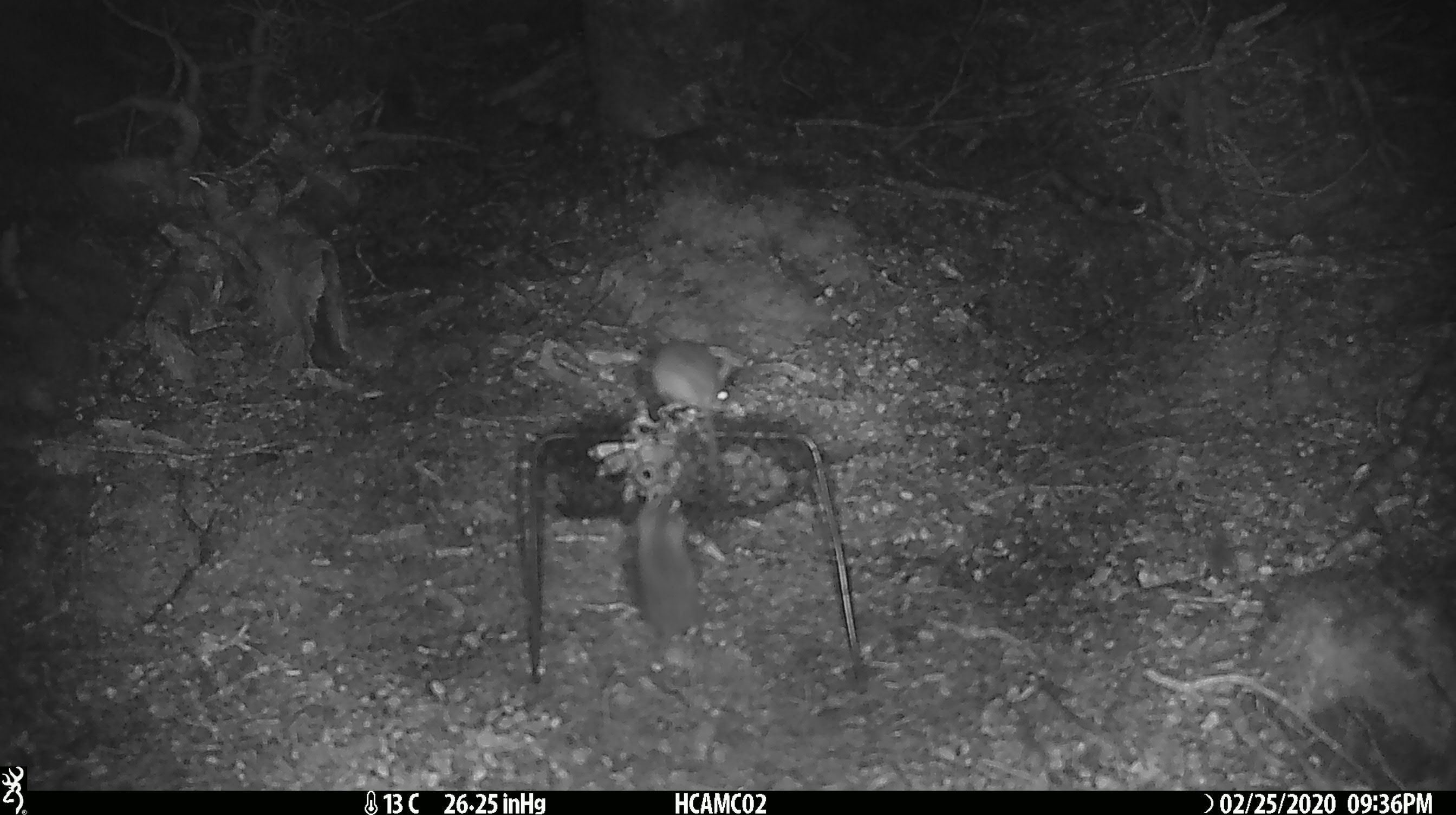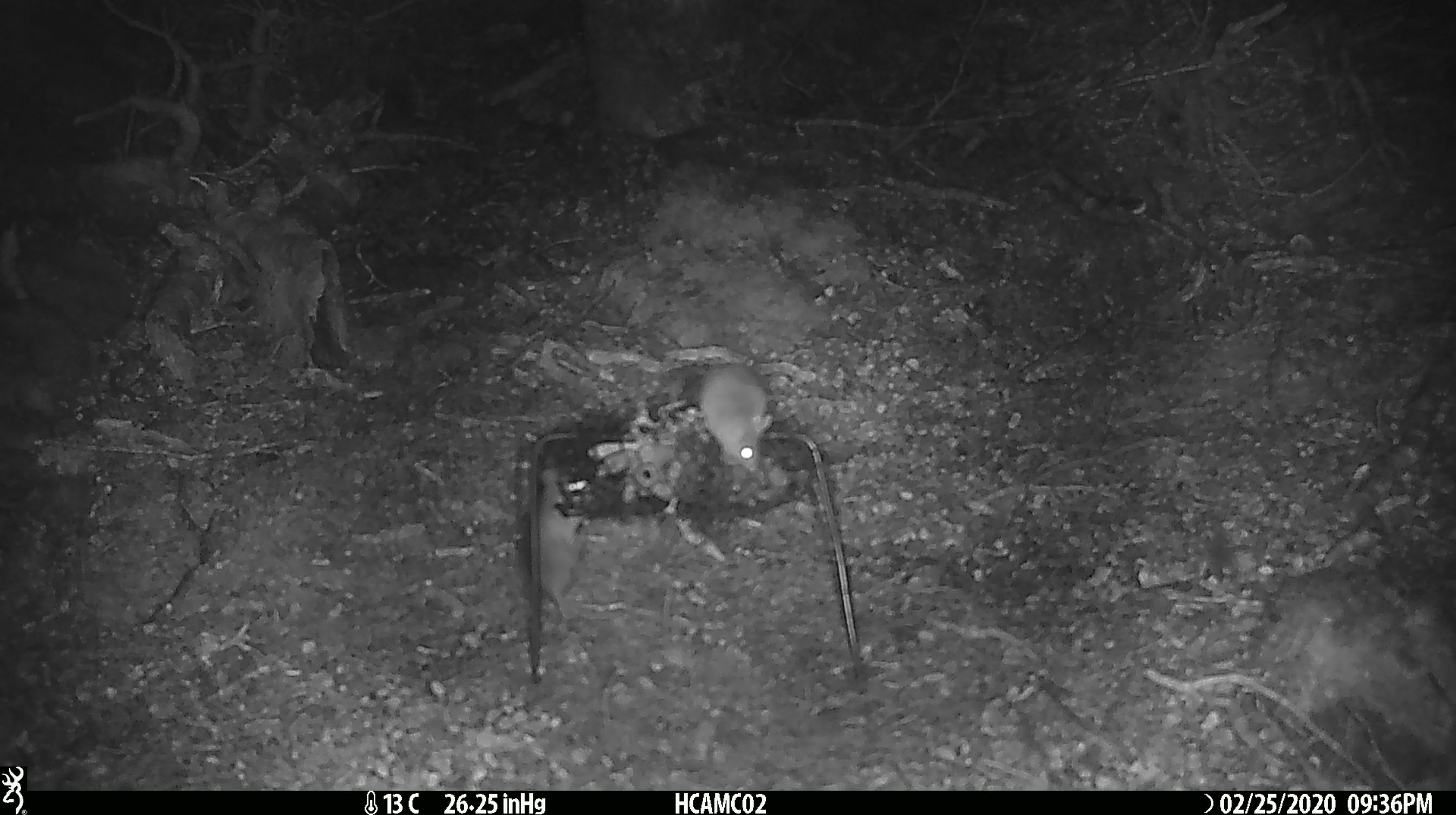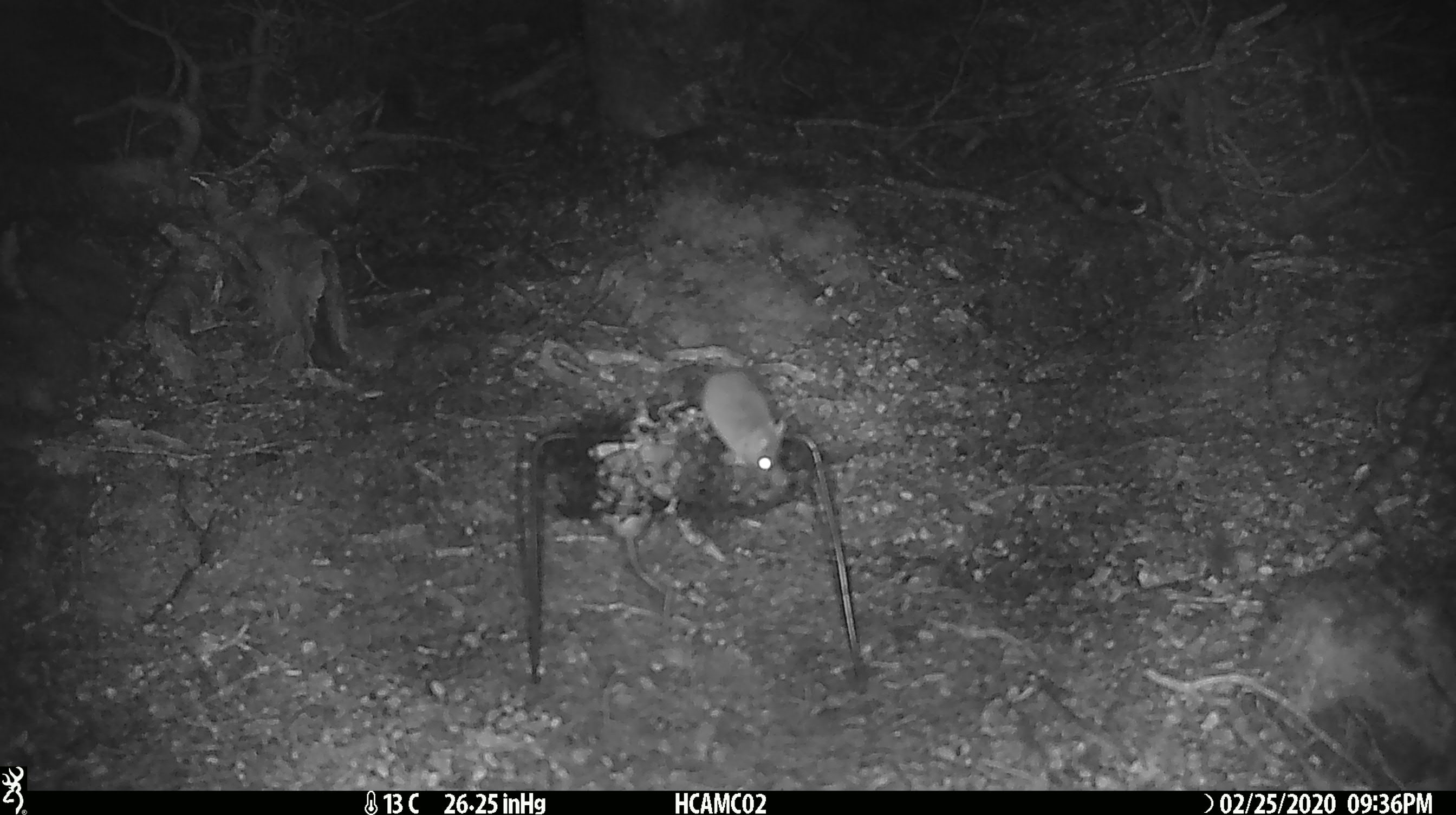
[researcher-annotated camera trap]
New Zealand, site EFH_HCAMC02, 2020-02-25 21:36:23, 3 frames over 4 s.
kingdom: Animalia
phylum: Chordata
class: Mammalia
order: Rodentia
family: Muridae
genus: Mus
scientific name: Mus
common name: mouse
Mouse (Mus).